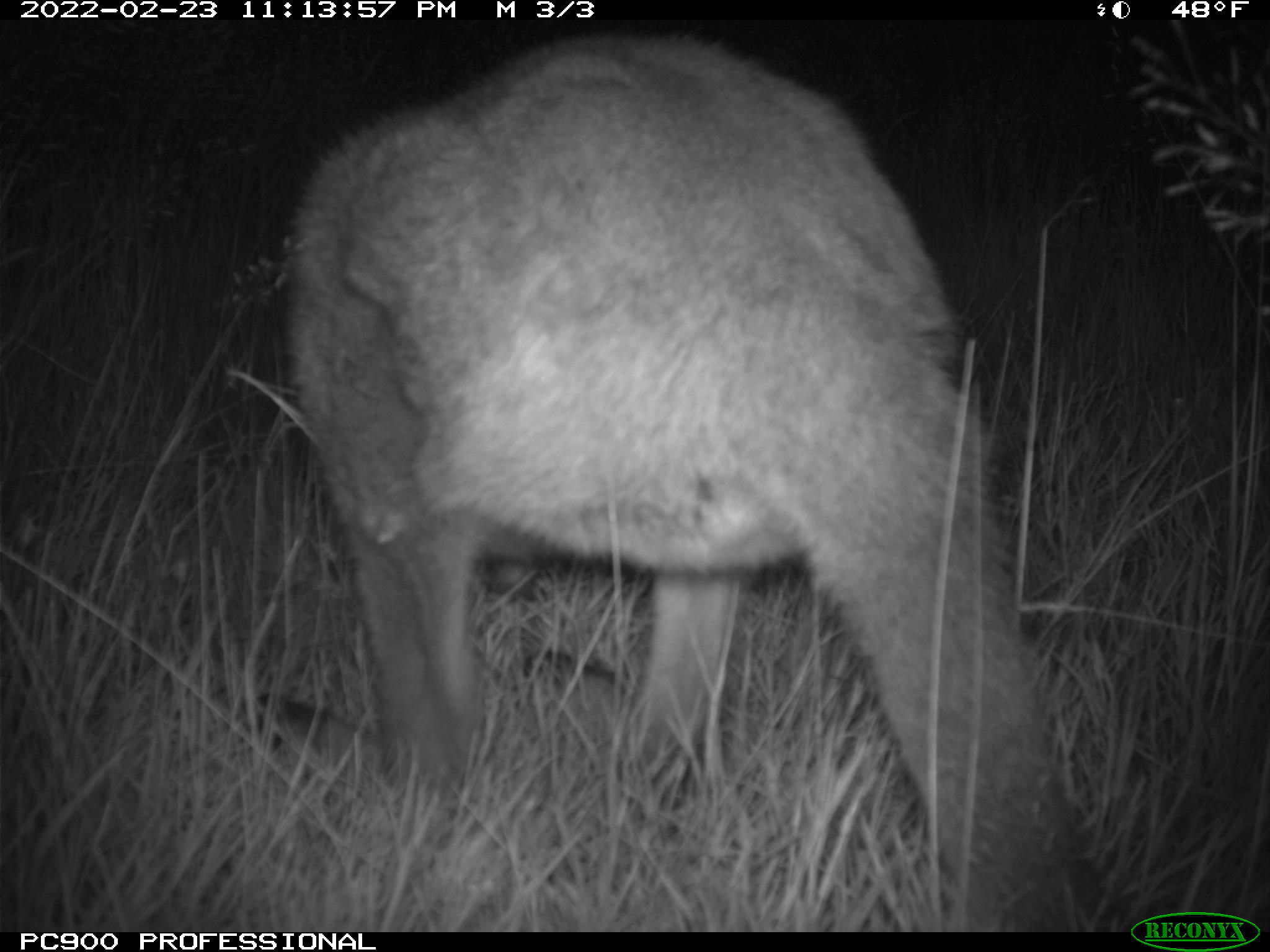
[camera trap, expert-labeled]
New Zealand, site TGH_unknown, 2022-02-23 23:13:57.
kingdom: Animalia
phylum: Chordata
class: Mammalia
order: Diprotodontia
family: Macropodidae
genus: Notamacropus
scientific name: Notamacropus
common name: wallaby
Wallaby (Notamacropus).